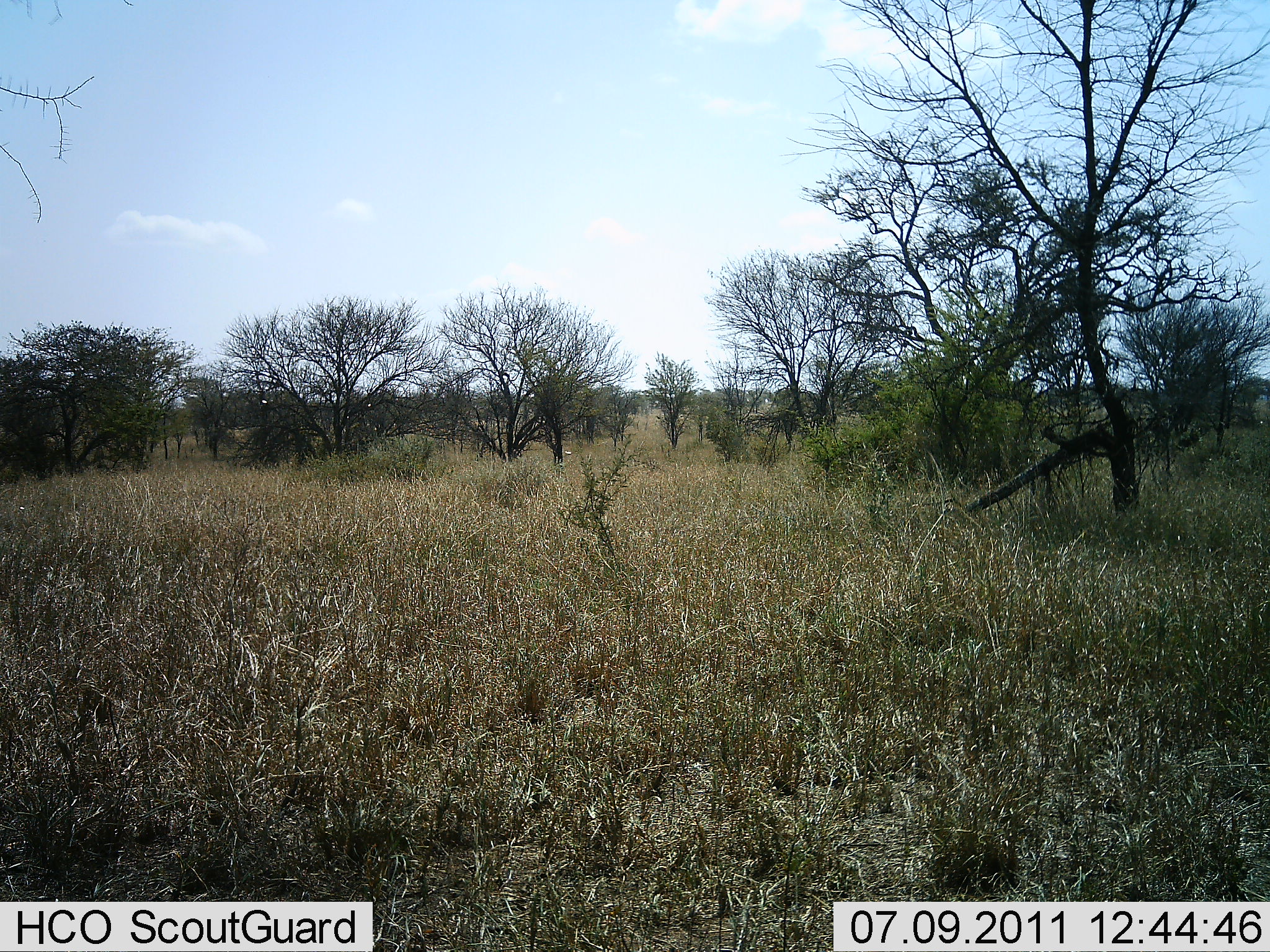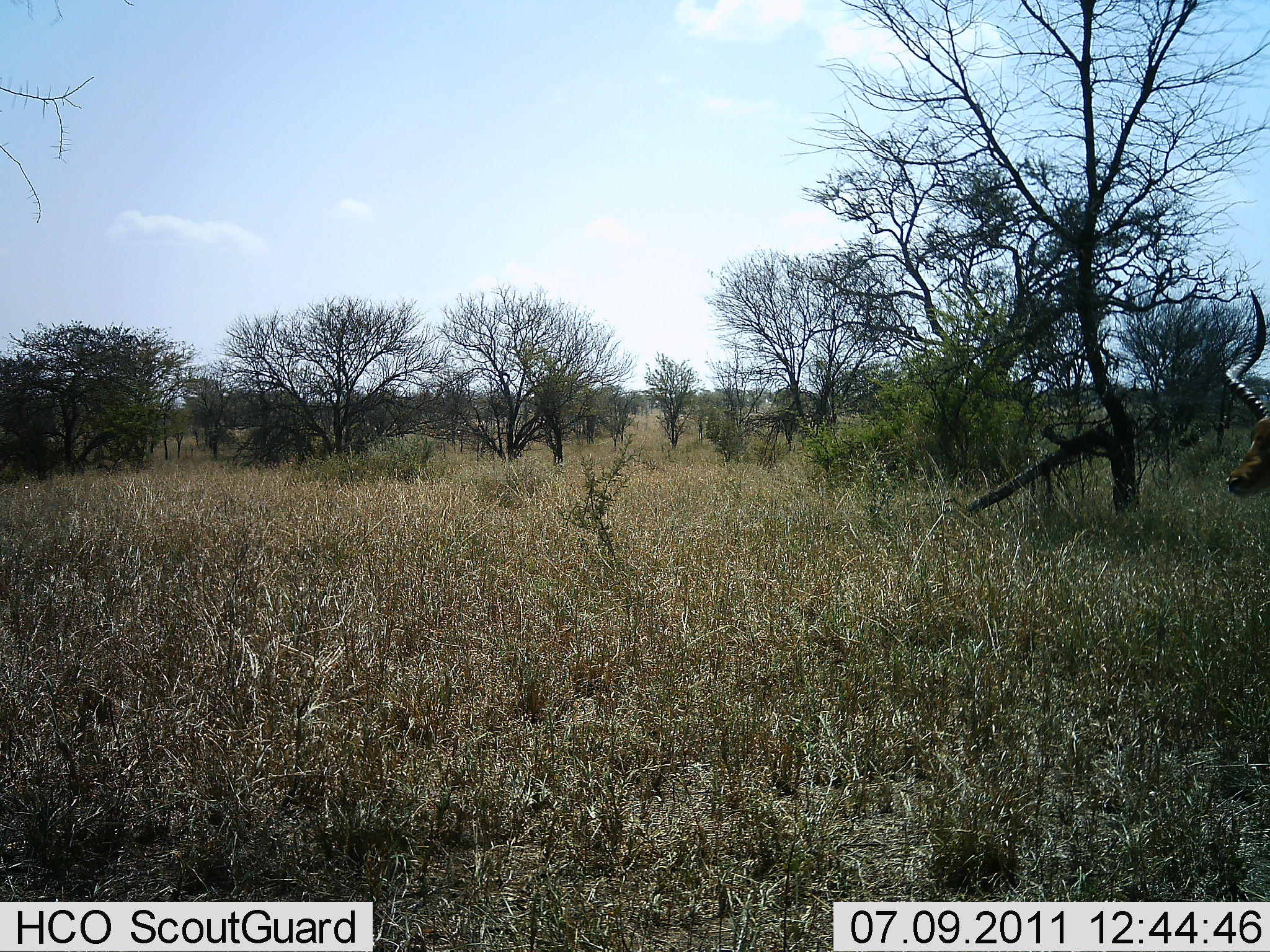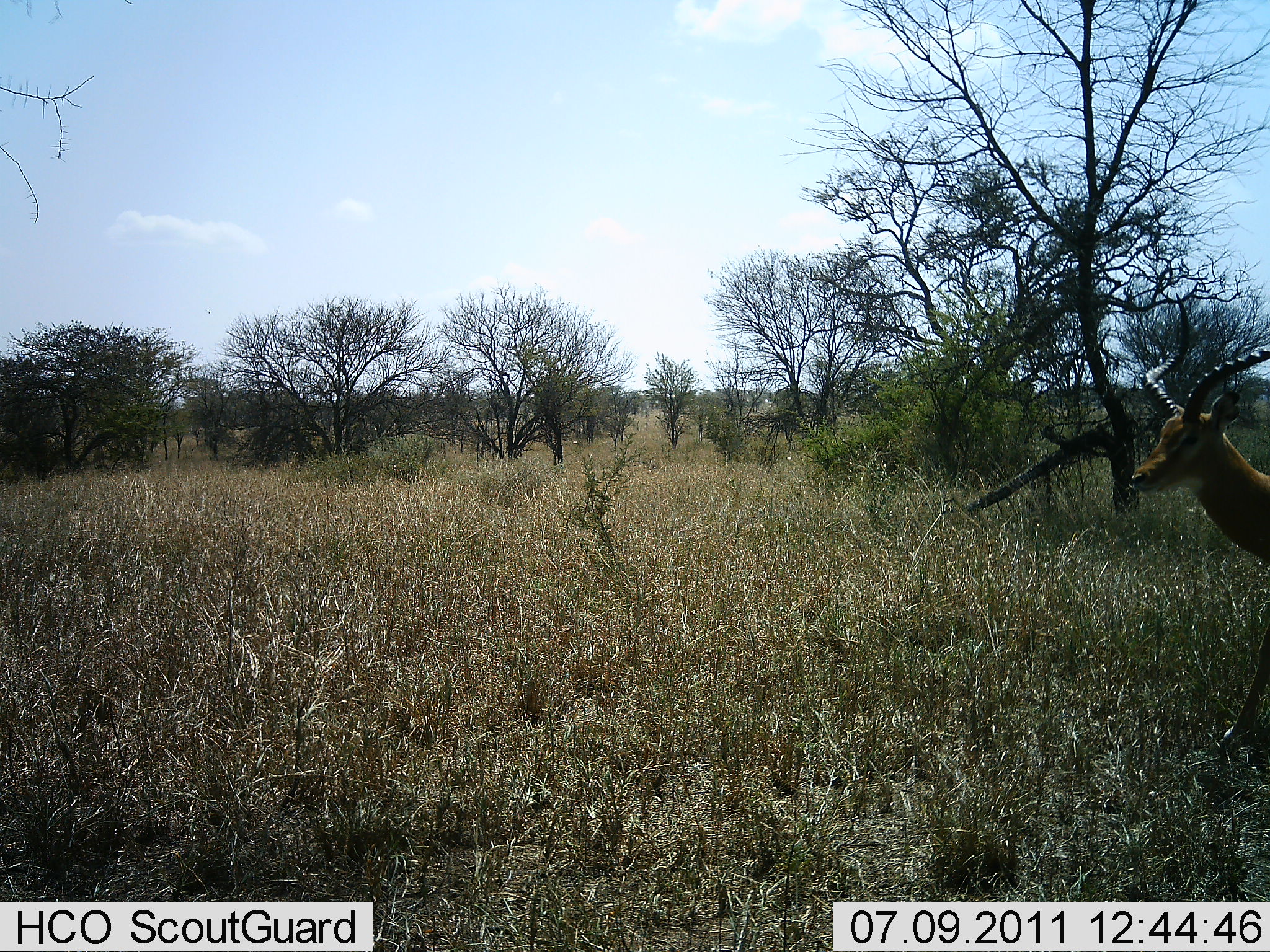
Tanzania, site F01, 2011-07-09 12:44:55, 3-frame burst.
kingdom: Animalia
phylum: Chordata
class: Mammalia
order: Artiodactyla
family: Bovidae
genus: Aepyceros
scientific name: Aepyceros melampus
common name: impala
Impala (Aepyceros melampus), count 1. Behavior (volunteer vote fractions): standing 8%, resting 0%, moving 92%, interacting 0%. Young present (vote fraction): 0%. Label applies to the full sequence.